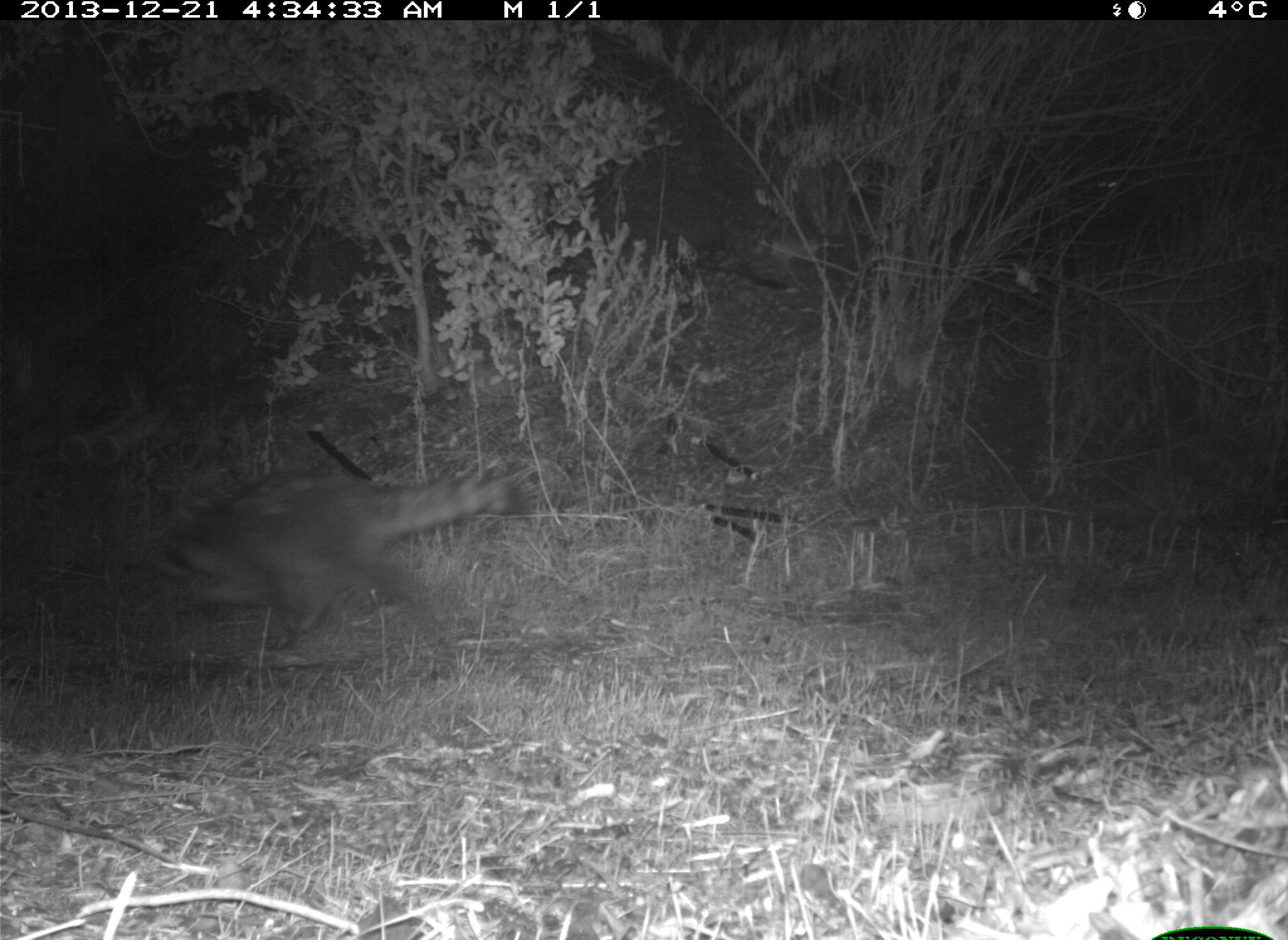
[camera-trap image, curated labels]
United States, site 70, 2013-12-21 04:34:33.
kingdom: Animalia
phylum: Chordata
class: Mammalia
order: Carnivora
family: Procyonidae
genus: Procyon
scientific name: Procyon lotor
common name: raccoon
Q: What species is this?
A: Raccoon (Procyon lotor).